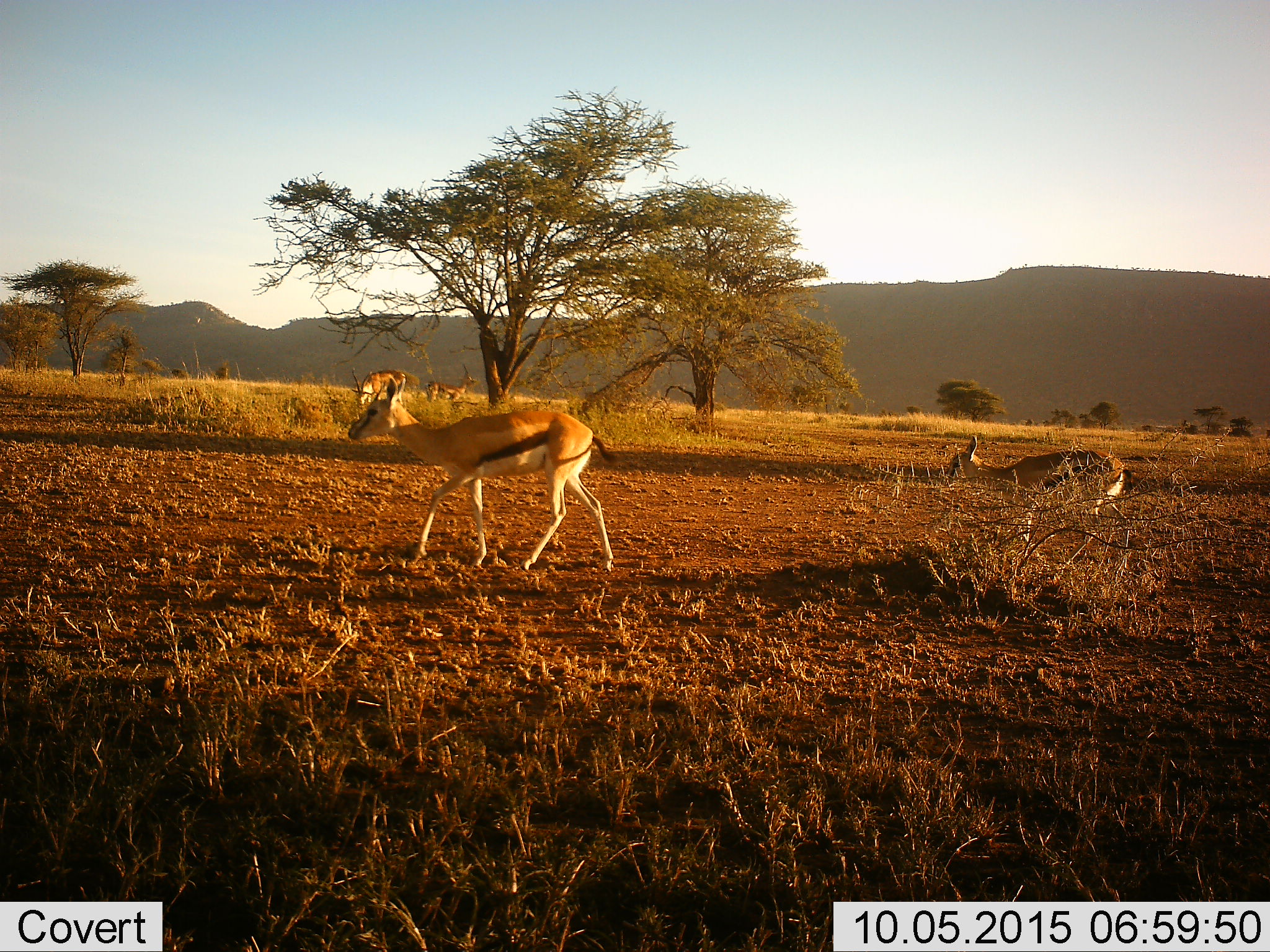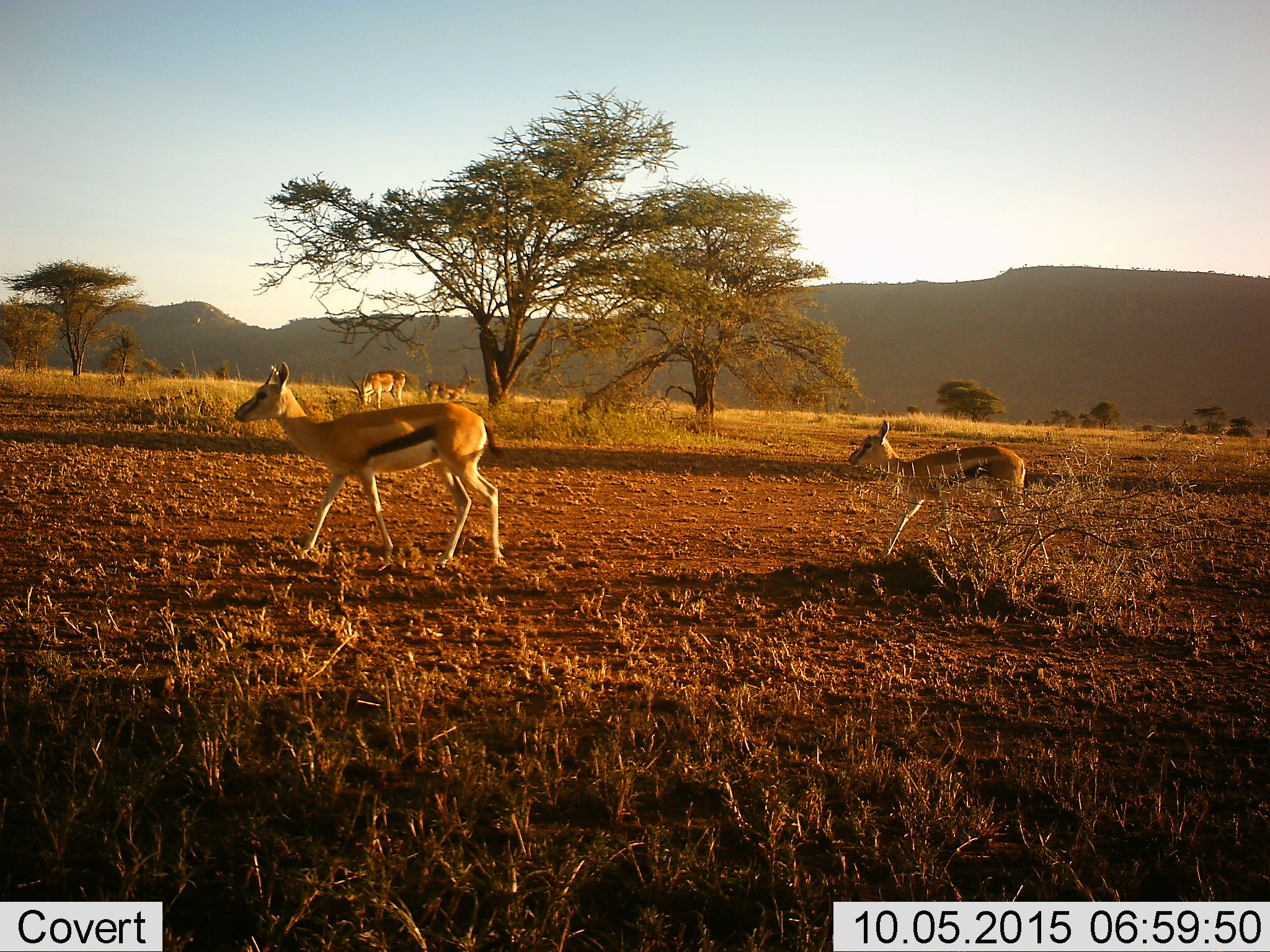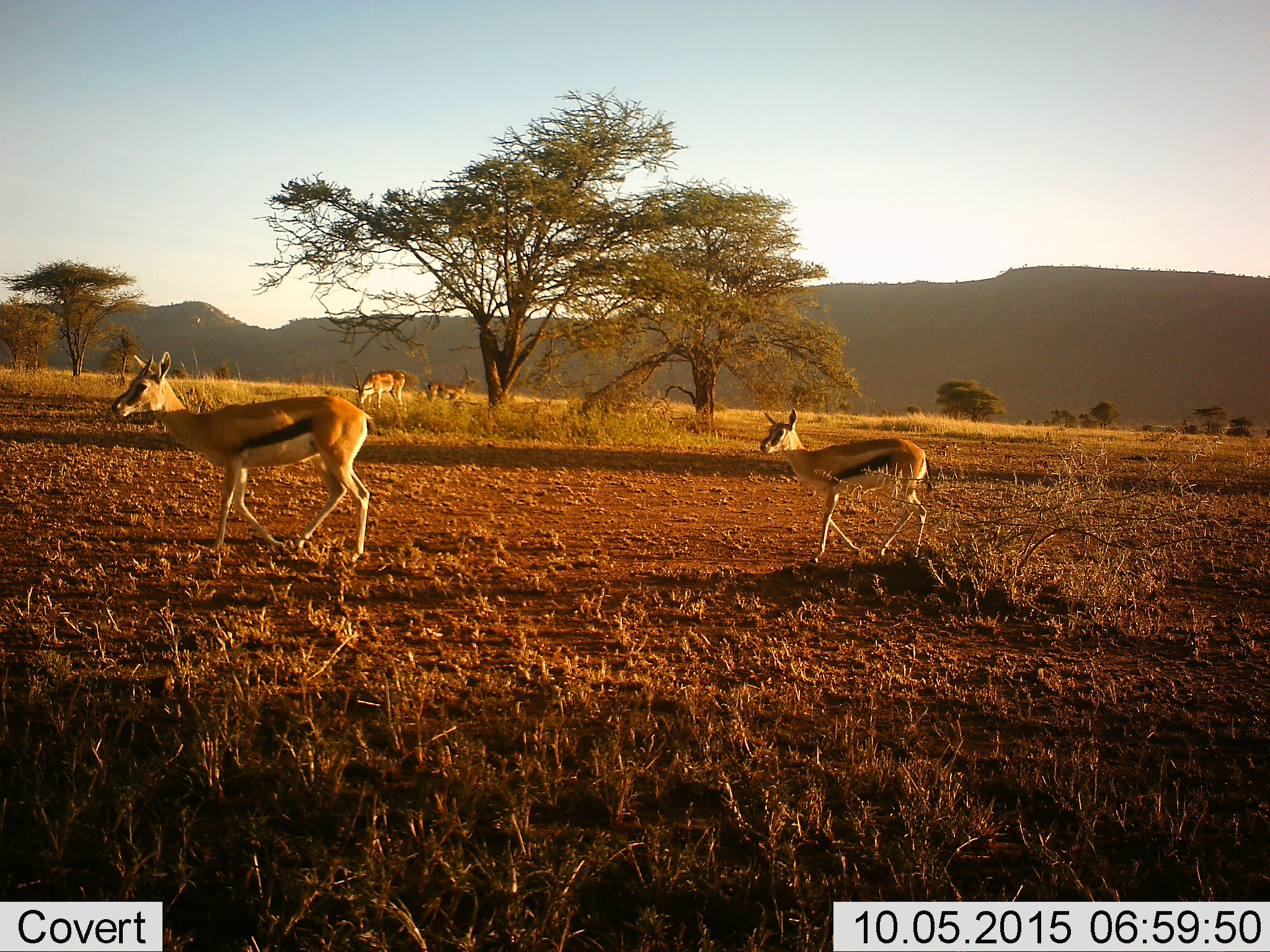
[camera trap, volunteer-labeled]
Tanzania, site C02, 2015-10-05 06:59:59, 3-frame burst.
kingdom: Animalia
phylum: Chordata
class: Mammalia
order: Artiodactyla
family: Bovidae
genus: Eudorcas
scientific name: Eudorcas thomsonii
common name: thomson's gazelle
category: gazellethomsons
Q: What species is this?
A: Gazellethomsons (thomson's gazelle) (Eudorcas thomsonii).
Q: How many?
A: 4.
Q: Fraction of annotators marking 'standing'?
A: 44%.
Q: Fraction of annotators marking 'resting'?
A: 6%.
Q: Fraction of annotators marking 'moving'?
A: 94%.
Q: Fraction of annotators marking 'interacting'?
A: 6%.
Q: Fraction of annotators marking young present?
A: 72%.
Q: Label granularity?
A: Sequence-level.